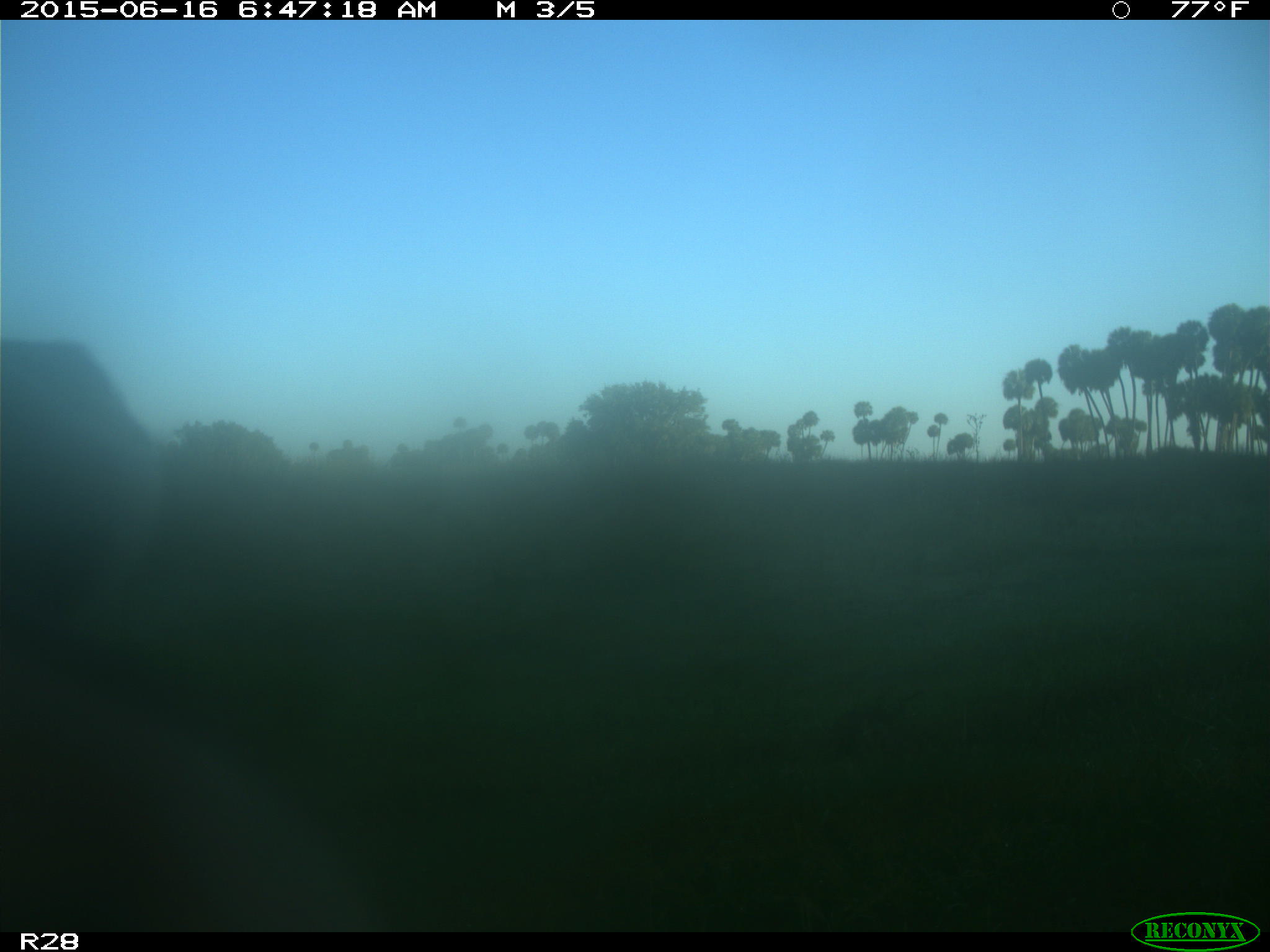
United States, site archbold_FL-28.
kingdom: Animalia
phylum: Chordata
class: Mammalia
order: Artiodactyla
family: Bovidae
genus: Bos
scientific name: Bos taurus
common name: domestic cow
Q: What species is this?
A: Bos taurus (domestic cow).